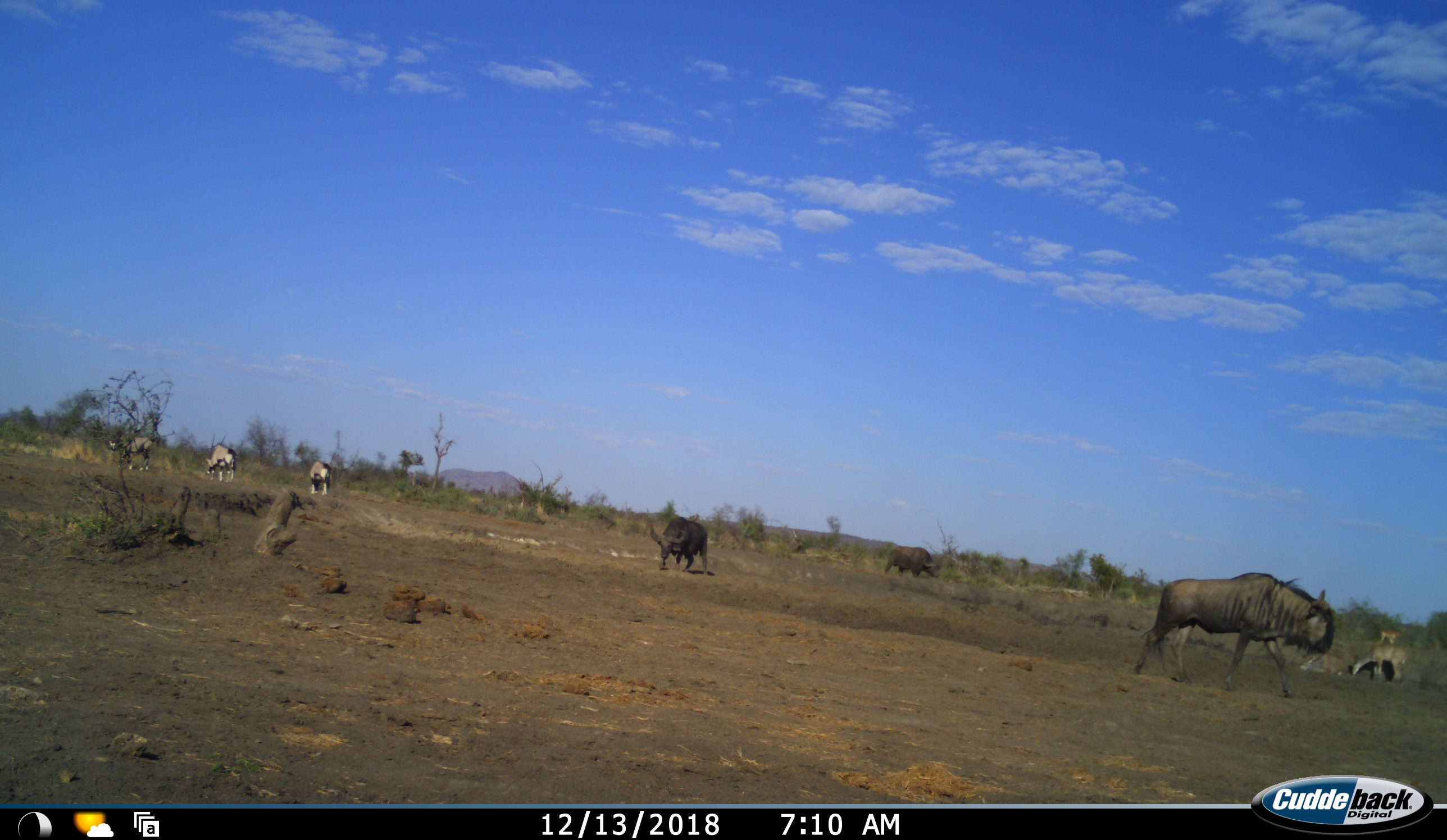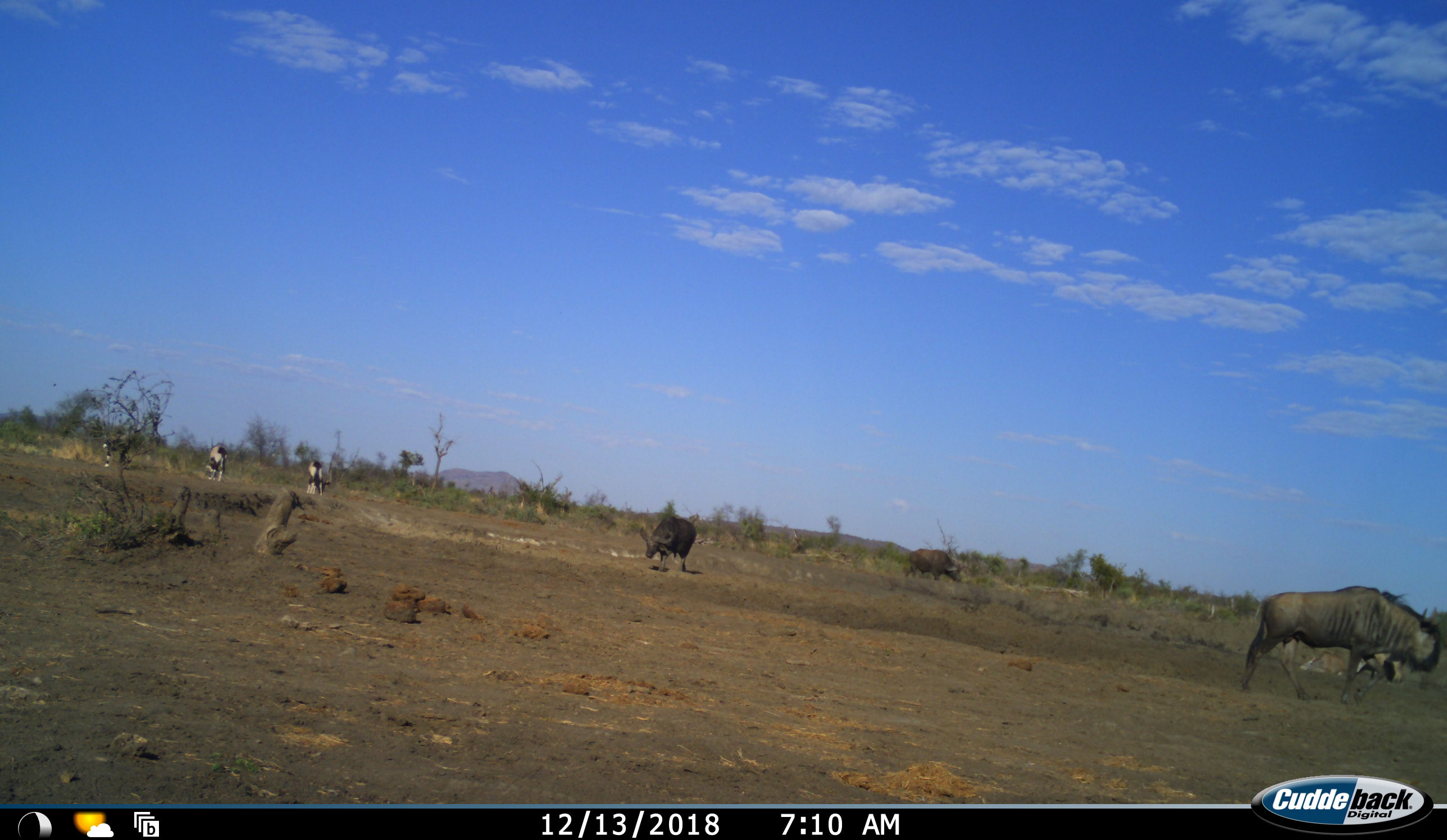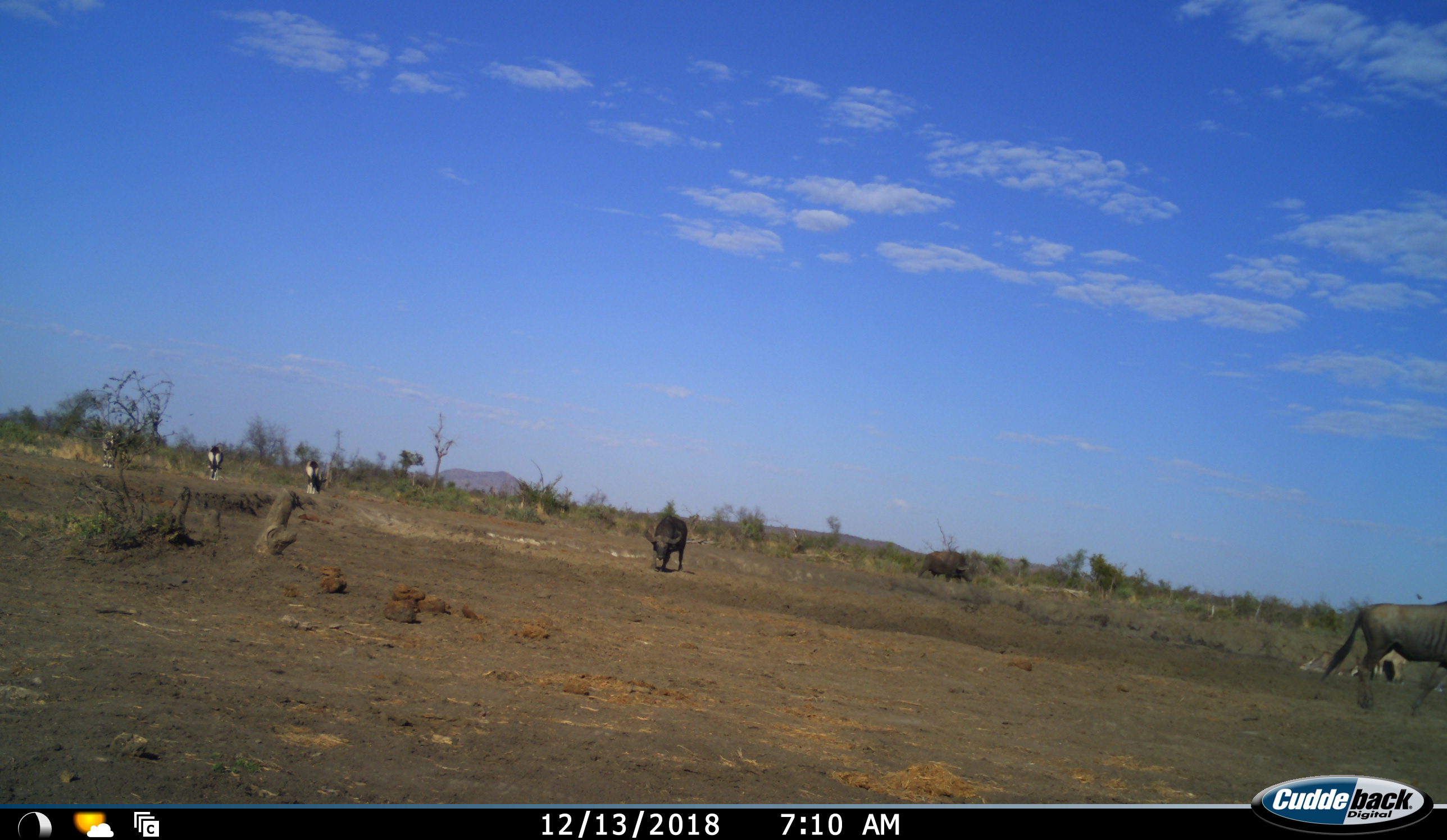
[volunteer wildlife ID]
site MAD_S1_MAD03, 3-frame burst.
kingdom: Animalia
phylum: Chordata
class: Mammalia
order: Artiodactyla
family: Bovidae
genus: Syncerus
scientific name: Syncerus caffer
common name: african buffalo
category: buffalo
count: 2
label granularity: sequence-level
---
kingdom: Animalia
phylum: Chordata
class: Mammalia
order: Artiodactyla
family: Bovidae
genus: Oryx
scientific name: Oryx gazella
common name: gemsbok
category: oryx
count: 3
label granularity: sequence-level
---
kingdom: Animalia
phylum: Chordata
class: Mammalia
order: Artiodactyla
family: Bovidae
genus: Aepyceros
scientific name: Aepyceros melampus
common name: impala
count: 2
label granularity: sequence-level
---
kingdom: Animalia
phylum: Chordata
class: Mammalia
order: Artiodactyla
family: Bovidae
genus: Connochaetes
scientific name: Connochaetes taurinus taurinus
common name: blue wildebeest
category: wildebeestblue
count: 1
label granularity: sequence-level